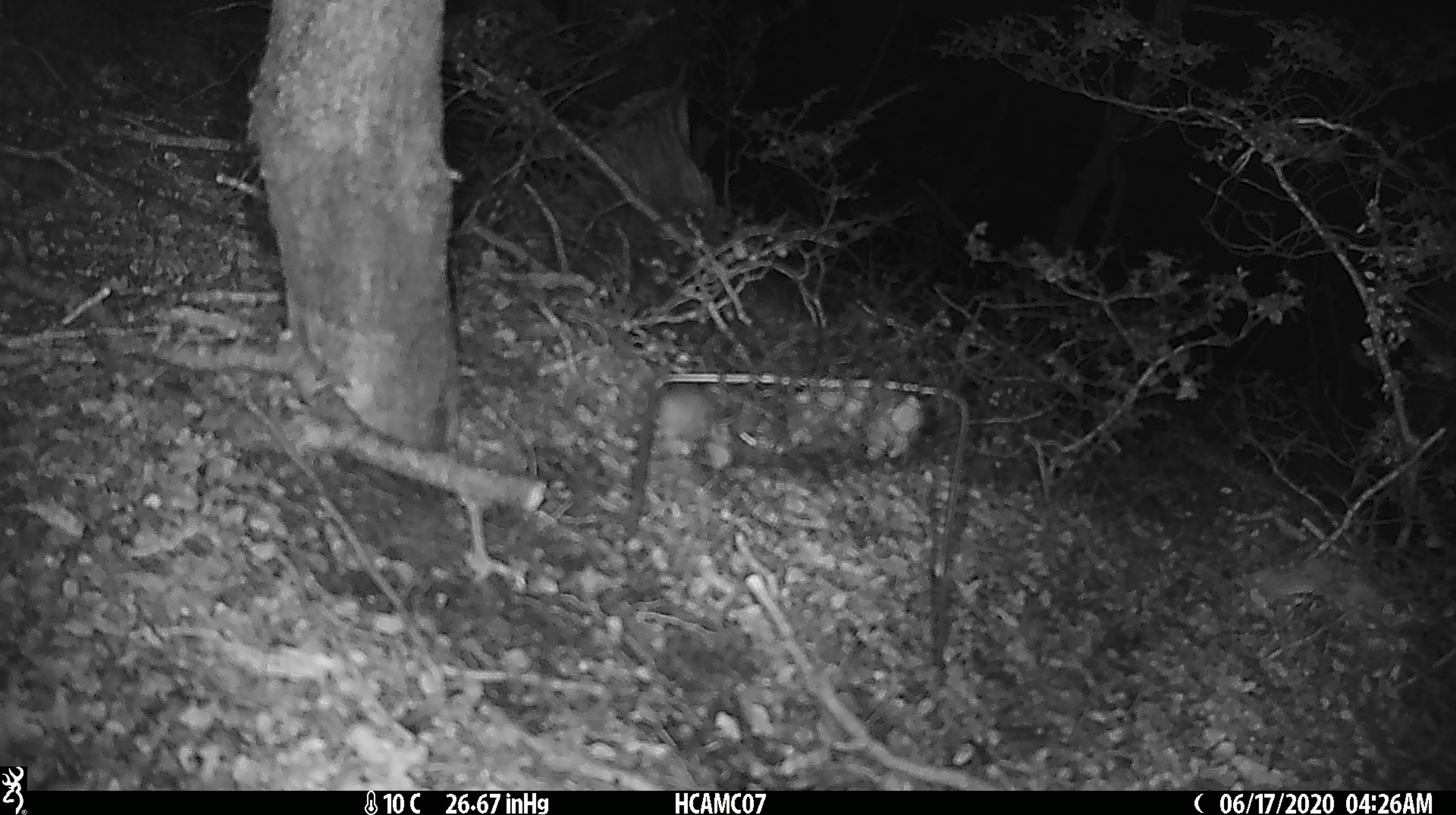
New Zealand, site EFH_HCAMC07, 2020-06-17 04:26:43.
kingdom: Animalia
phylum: Chordata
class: Mammalia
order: Rodentia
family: Muridae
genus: Mus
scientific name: Mus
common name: mouse